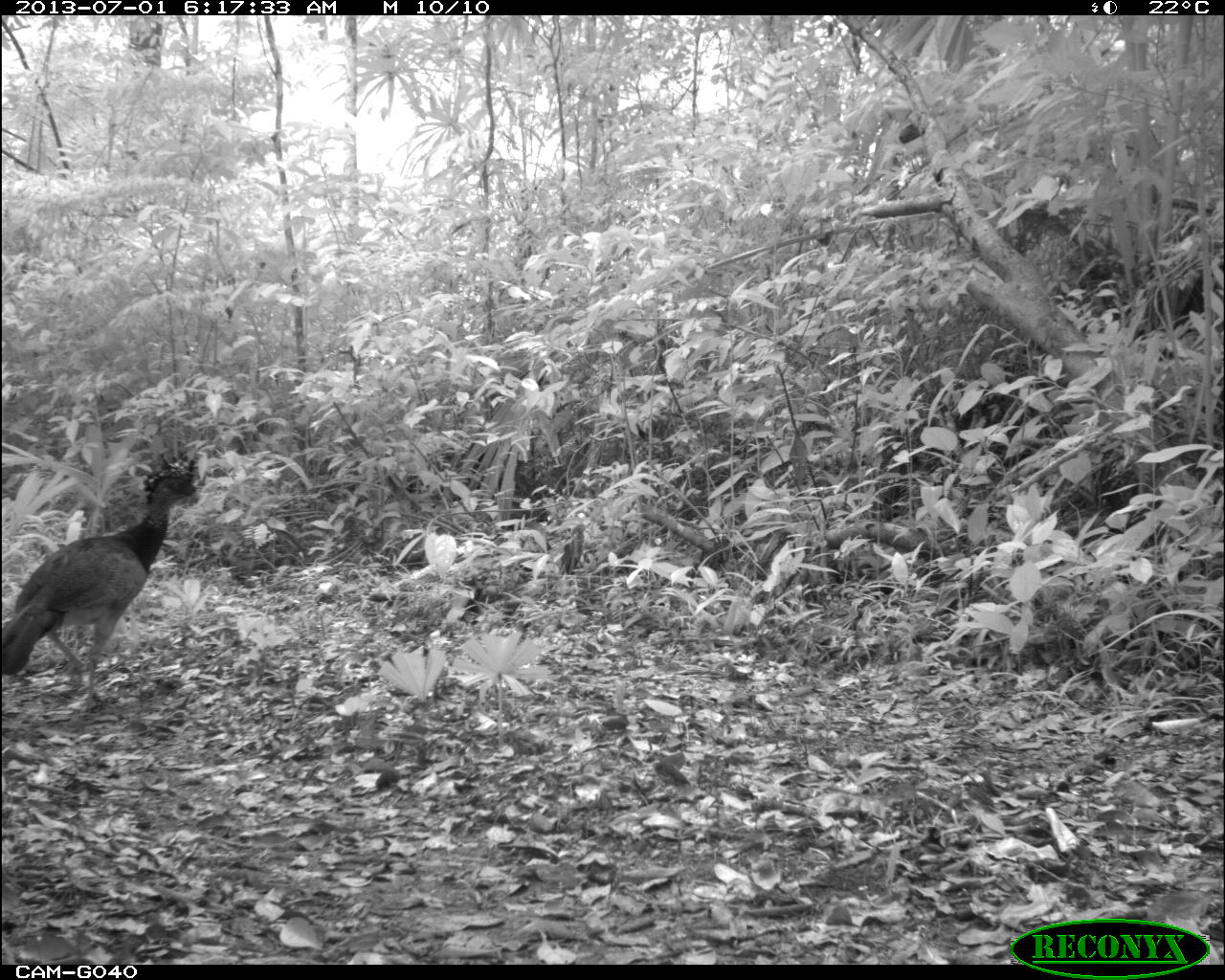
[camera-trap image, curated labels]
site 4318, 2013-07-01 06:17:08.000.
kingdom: Animalia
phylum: Chordata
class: Aves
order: Galliformes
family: Cracidae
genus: Crax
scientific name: Crax rubra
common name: great curassow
Crax rubra (great curassow), count 1, sex female.